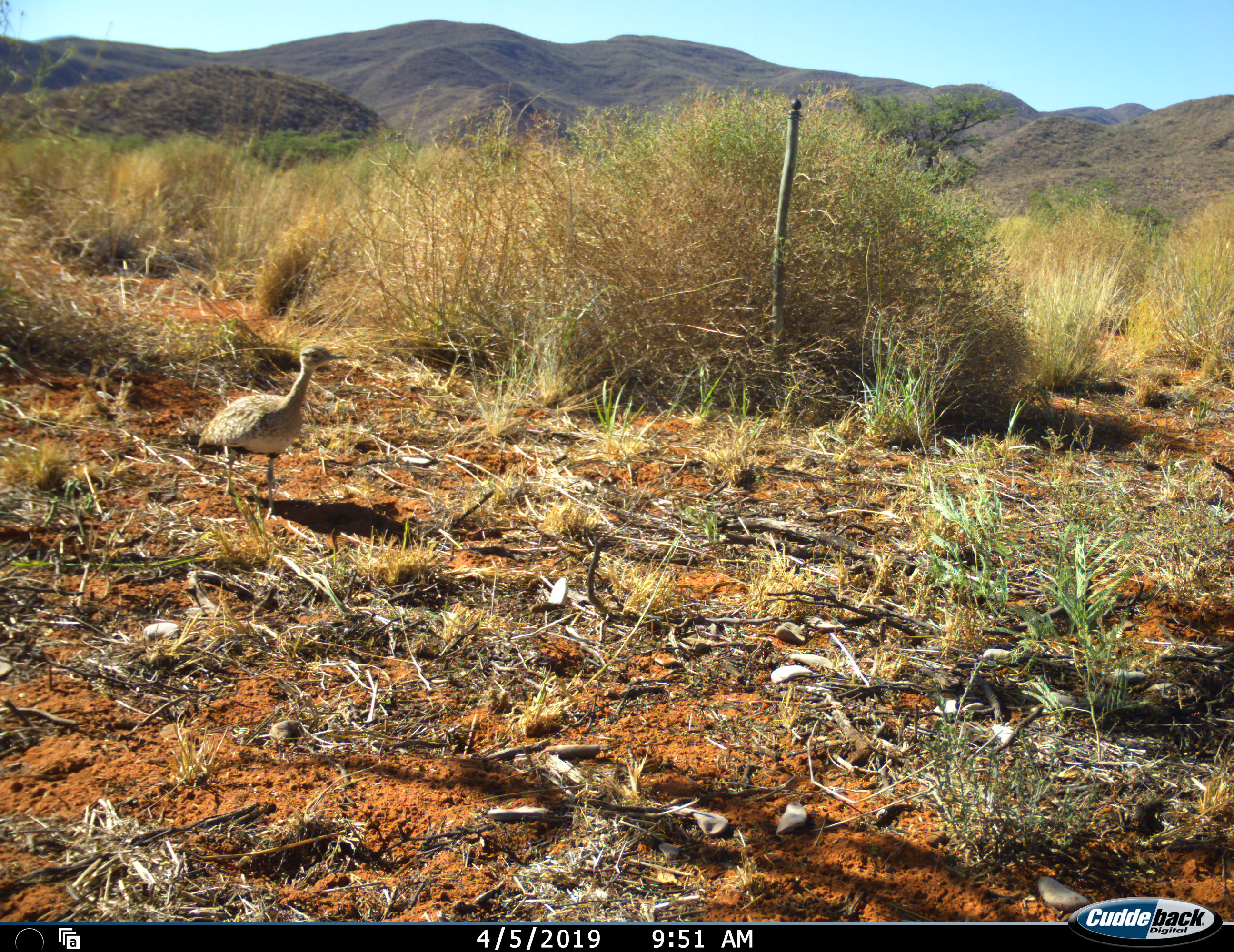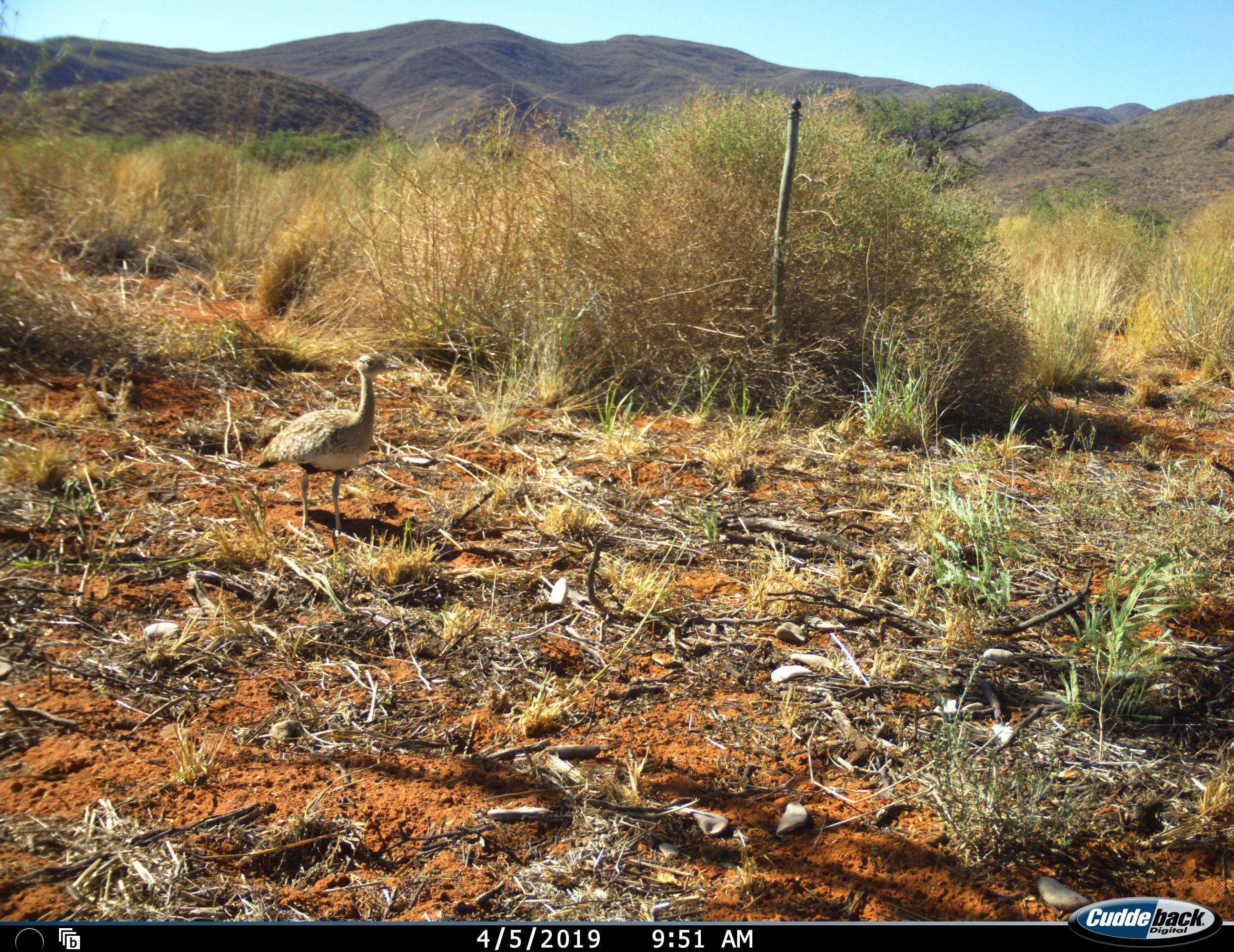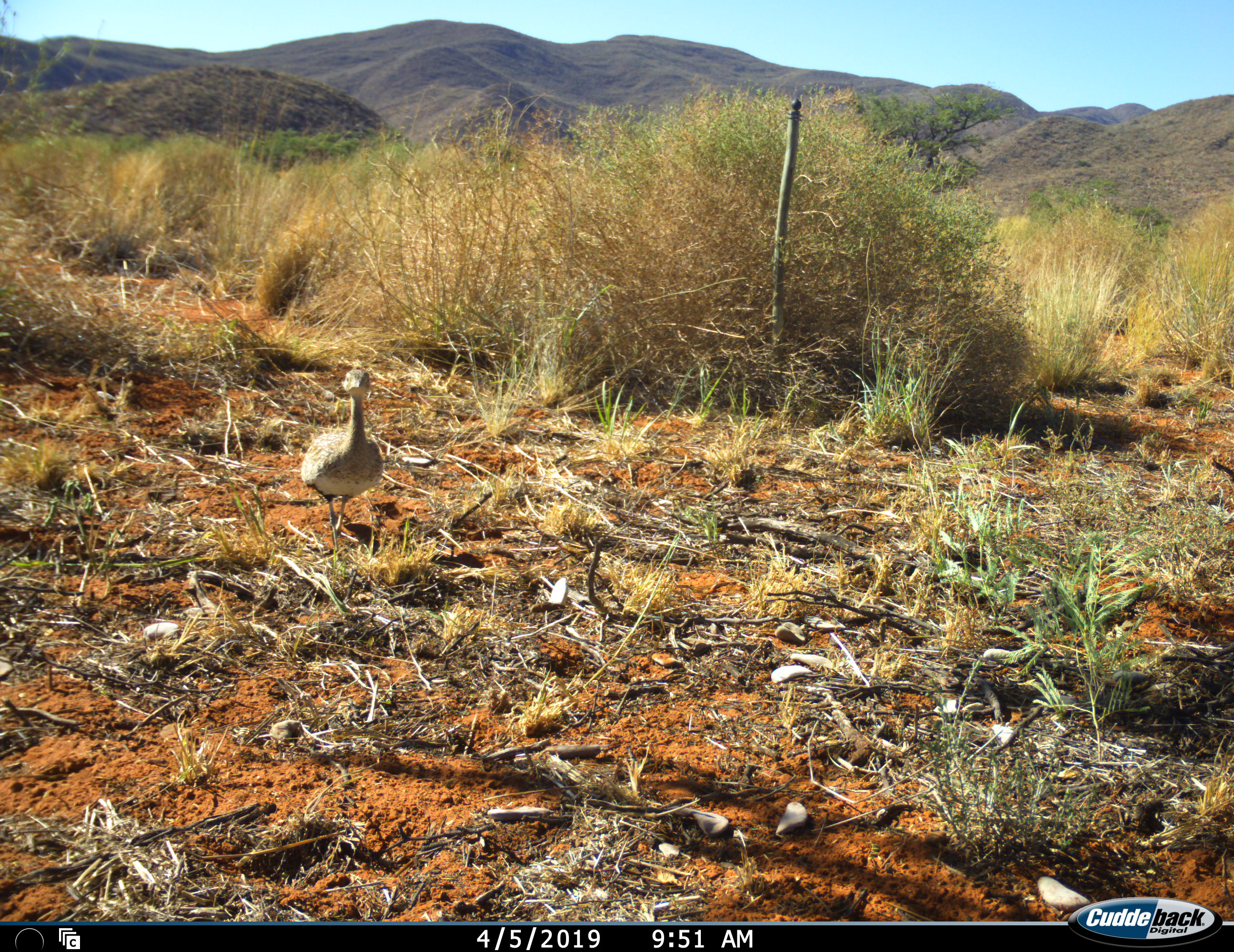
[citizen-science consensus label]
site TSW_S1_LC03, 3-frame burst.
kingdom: Animalia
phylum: Chordata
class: Aves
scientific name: Aves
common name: bird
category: birdother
Birdother (bird) (Aves), count 1. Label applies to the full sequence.